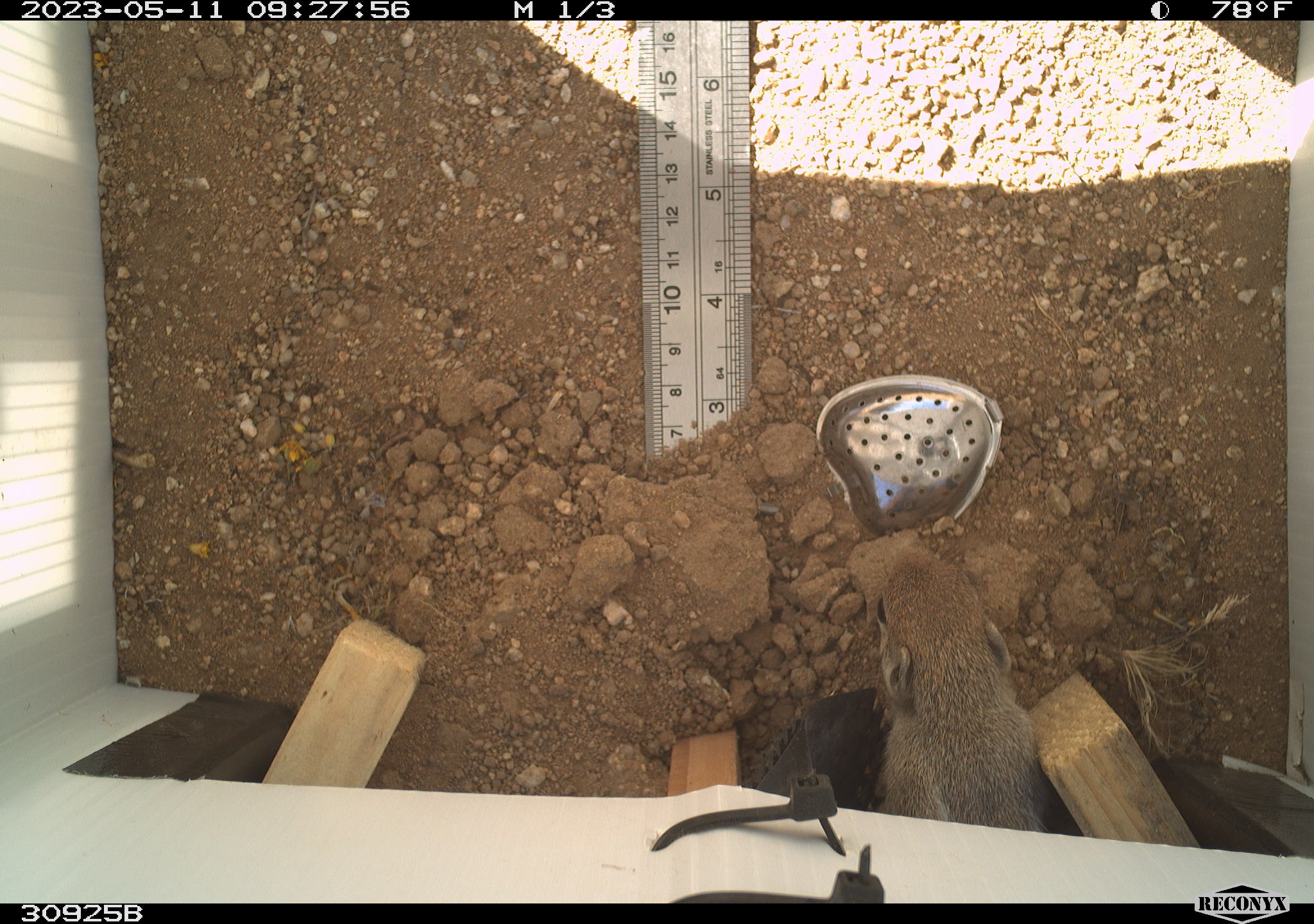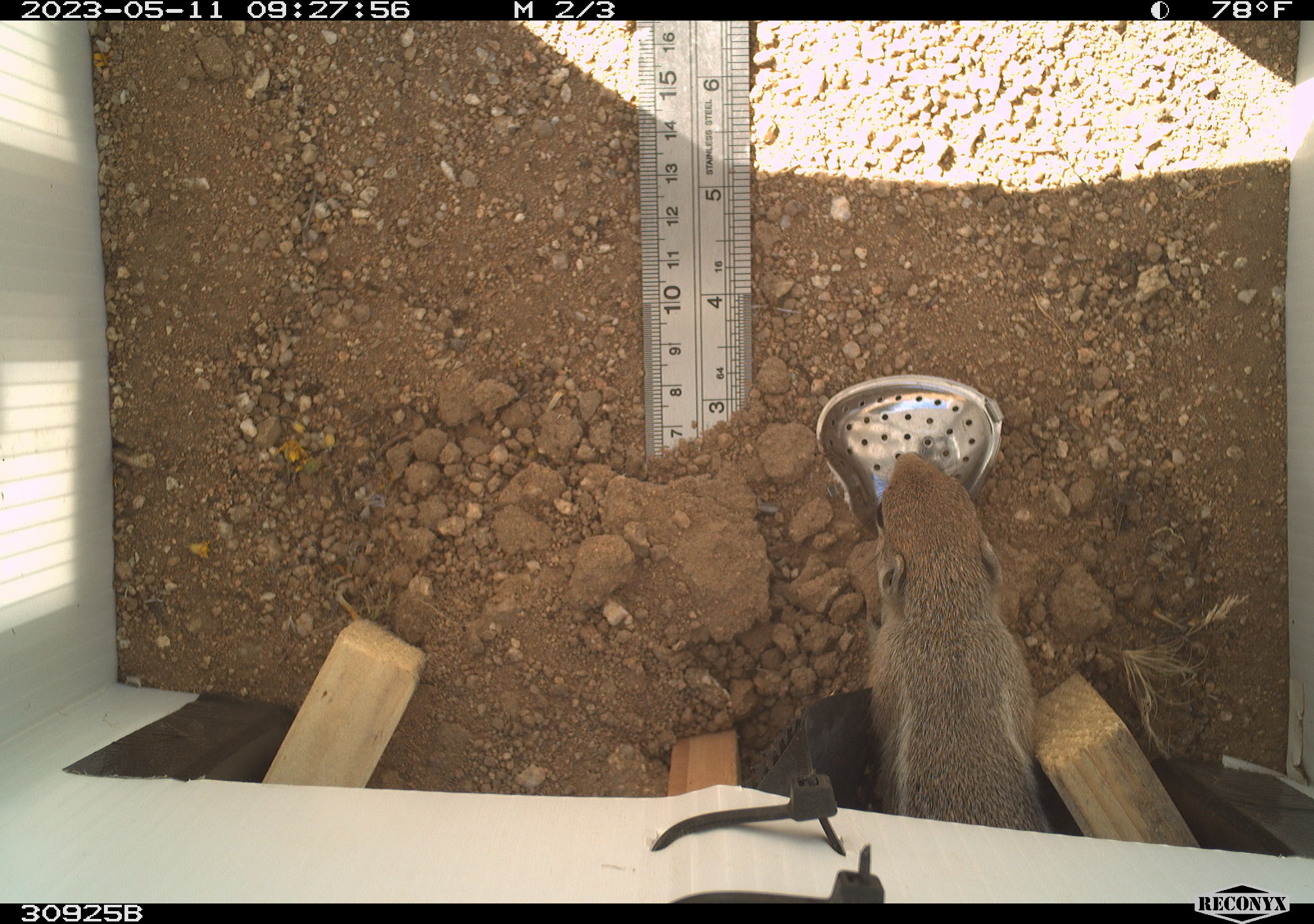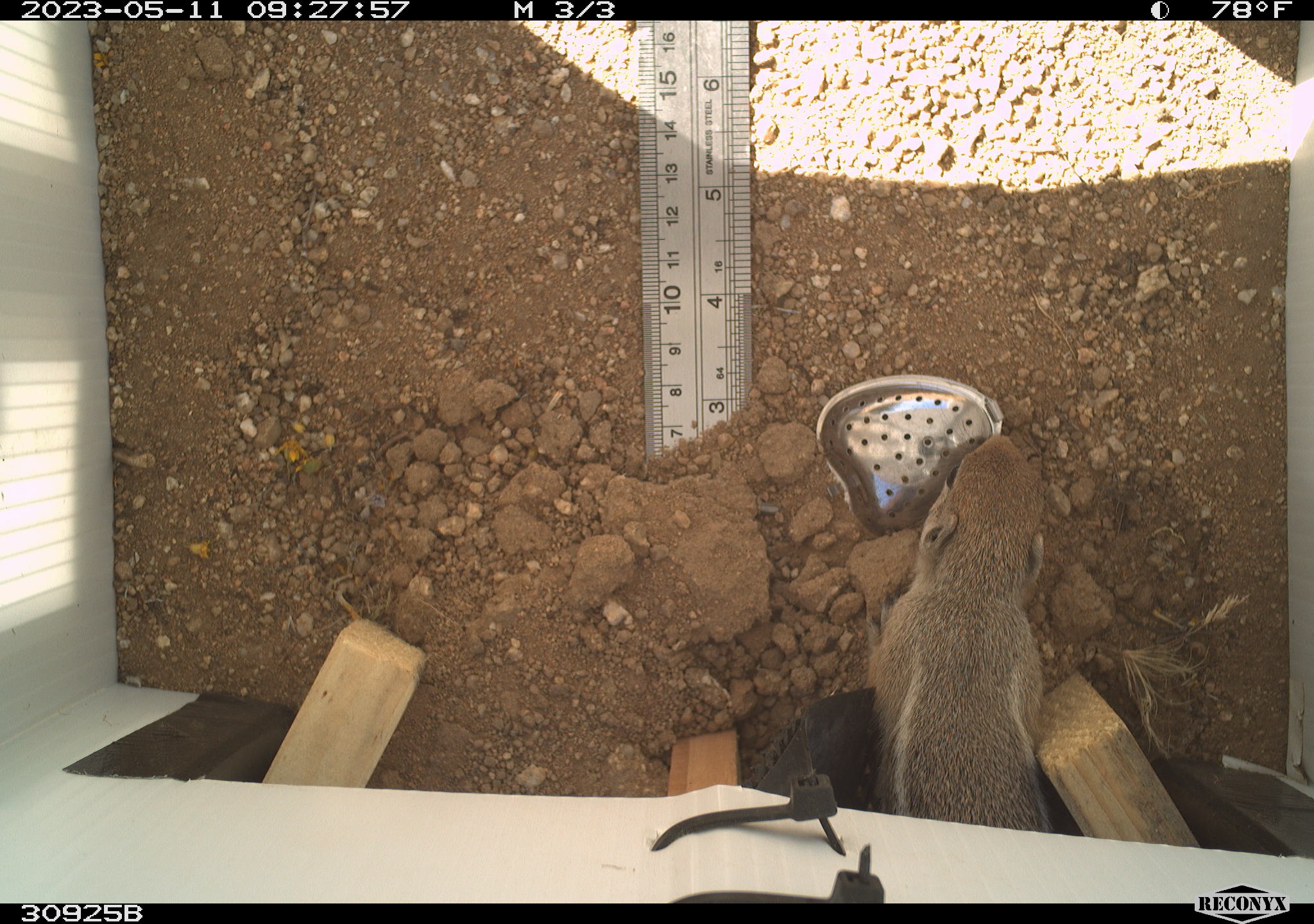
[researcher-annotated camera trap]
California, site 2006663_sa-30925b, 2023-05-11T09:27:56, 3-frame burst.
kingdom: Animalia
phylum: Chordata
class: Mammalia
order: Rodentia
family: Sciuridae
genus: Ammospermophilus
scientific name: Ammospermophilus leucurus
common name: white-tailed antelope squirrel